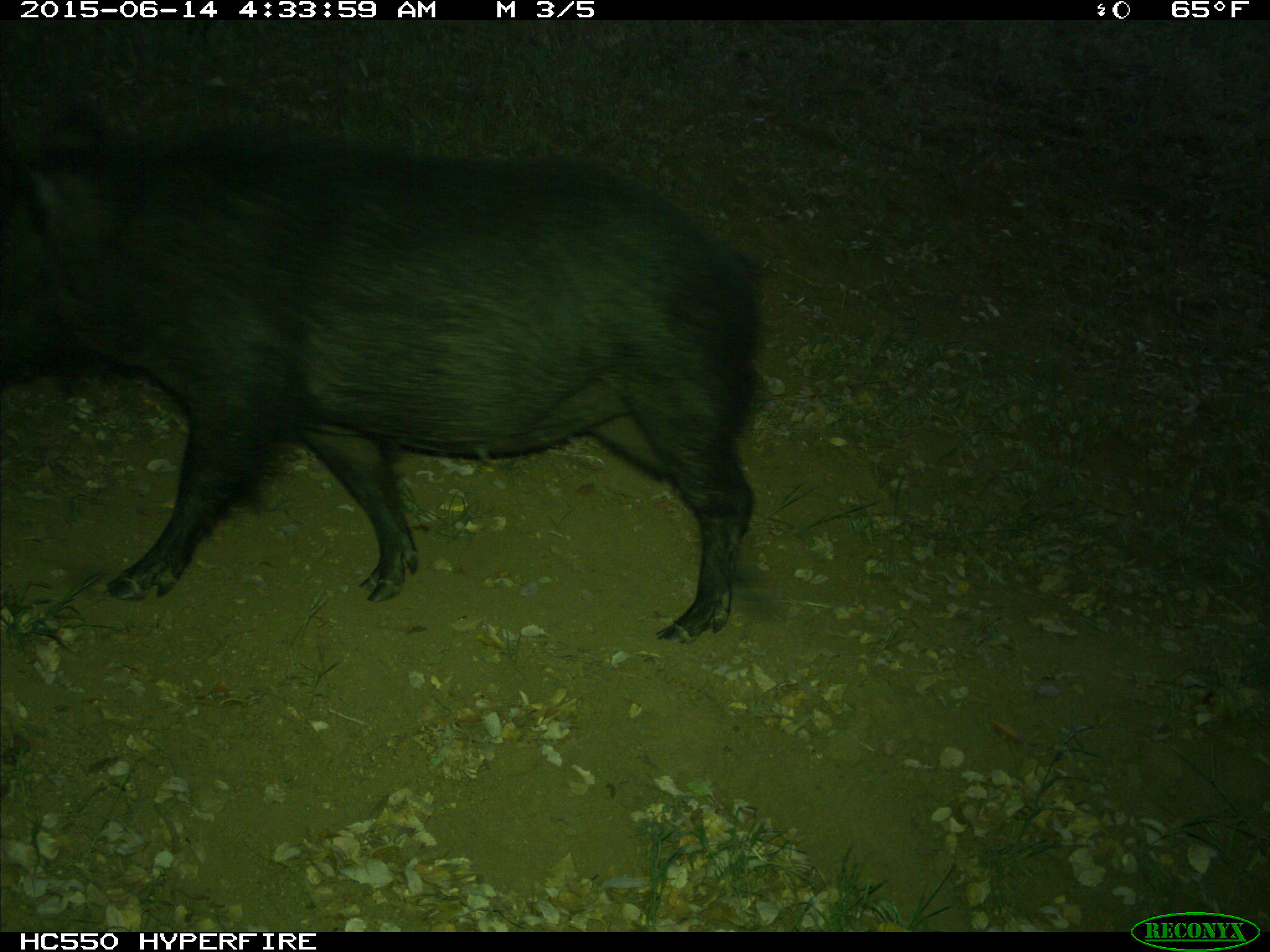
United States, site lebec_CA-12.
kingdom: Animalia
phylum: Chordata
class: Mammalia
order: Artiodactyla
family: Suidae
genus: Sus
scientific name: Sus scrofa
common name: wild boar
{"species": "Sus scrofa (wild boar)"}